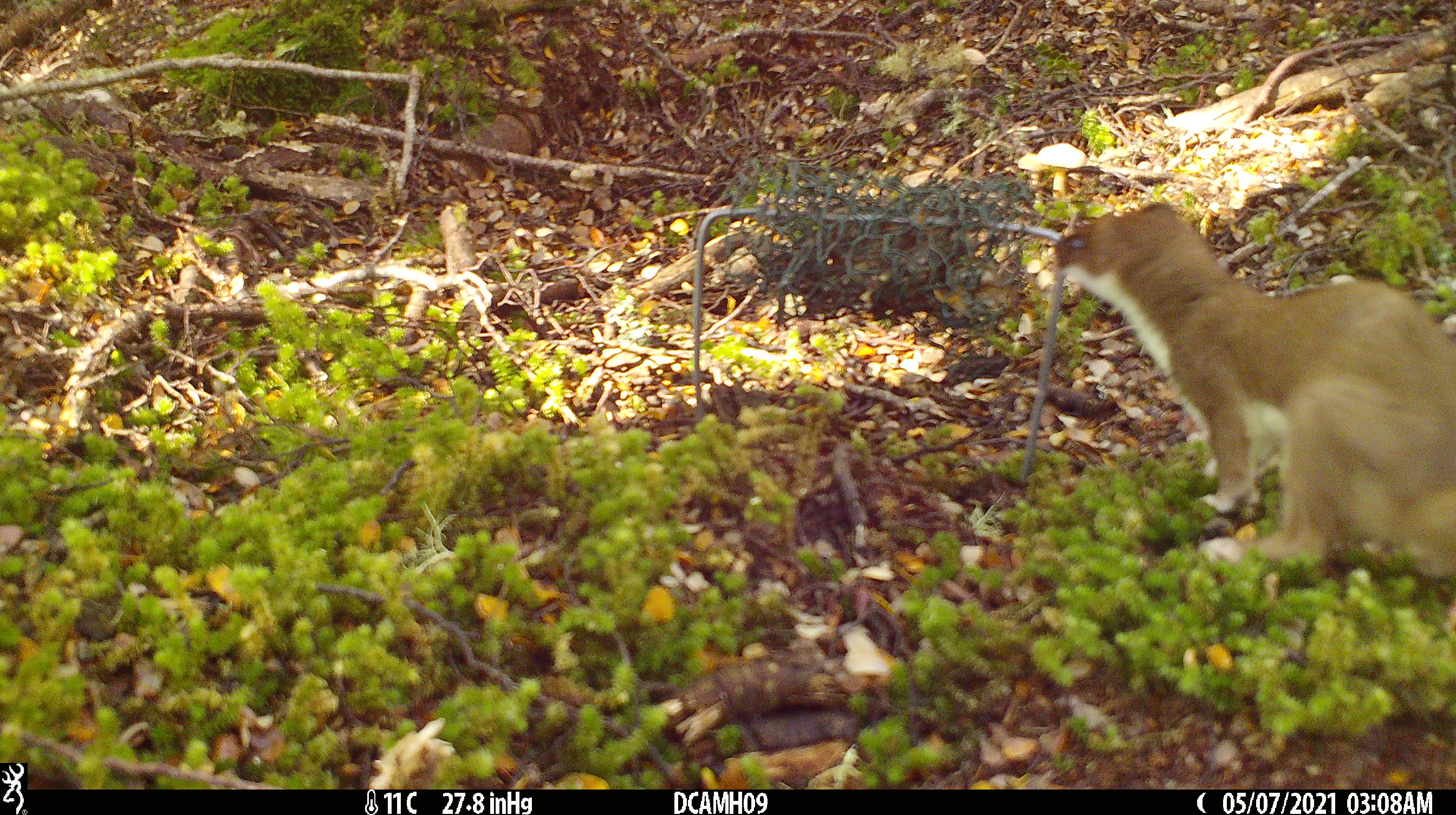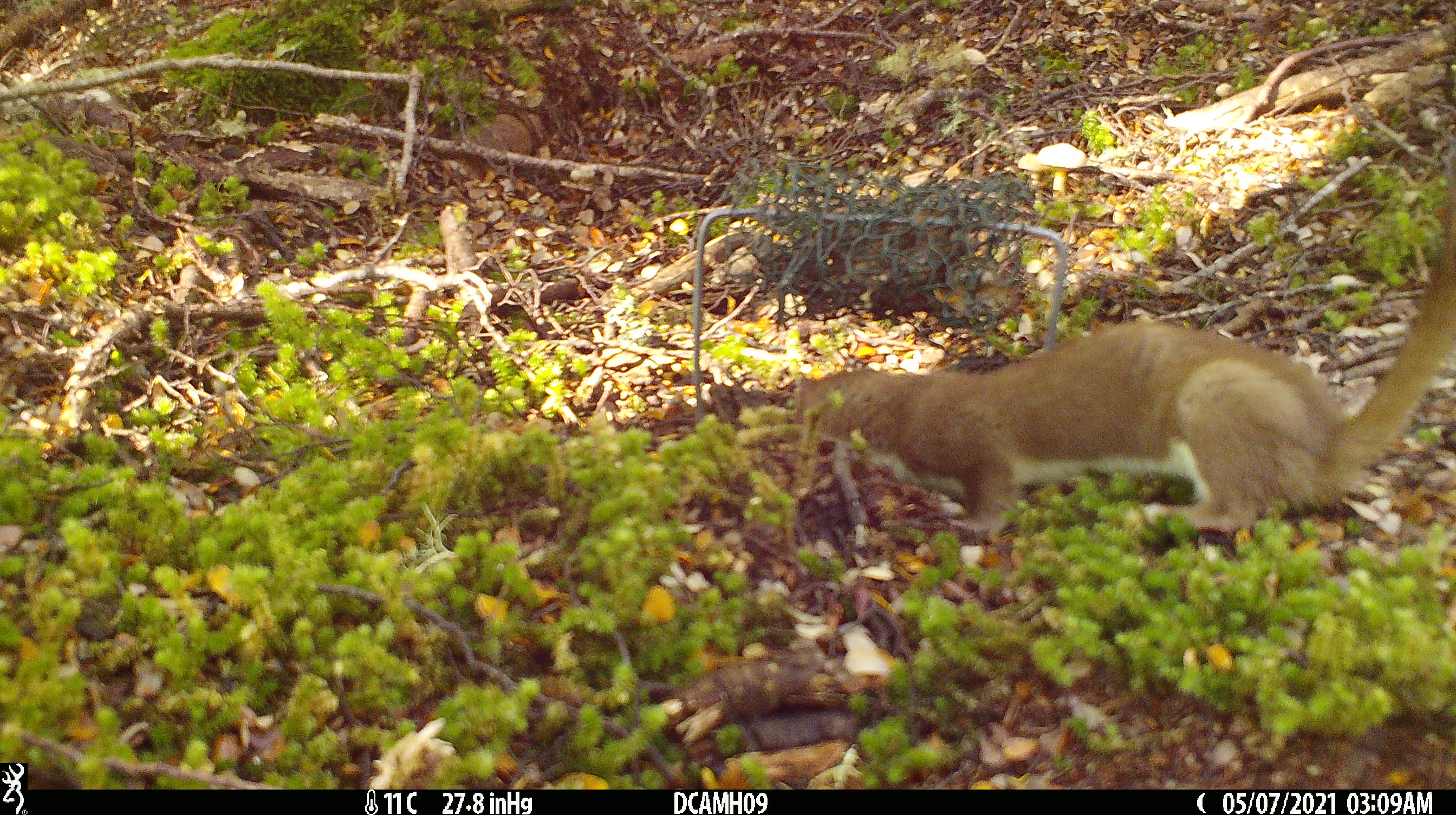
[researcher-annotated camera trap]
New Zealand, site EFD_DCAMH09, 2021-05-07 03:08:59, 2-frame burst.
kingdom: Animalia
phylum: Chordata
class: Mammalia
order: Carnivora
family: Mustelidae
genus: Mustela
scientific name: Mustela erminea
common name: stoat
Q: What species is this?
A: Stoat (Mustela erminea).